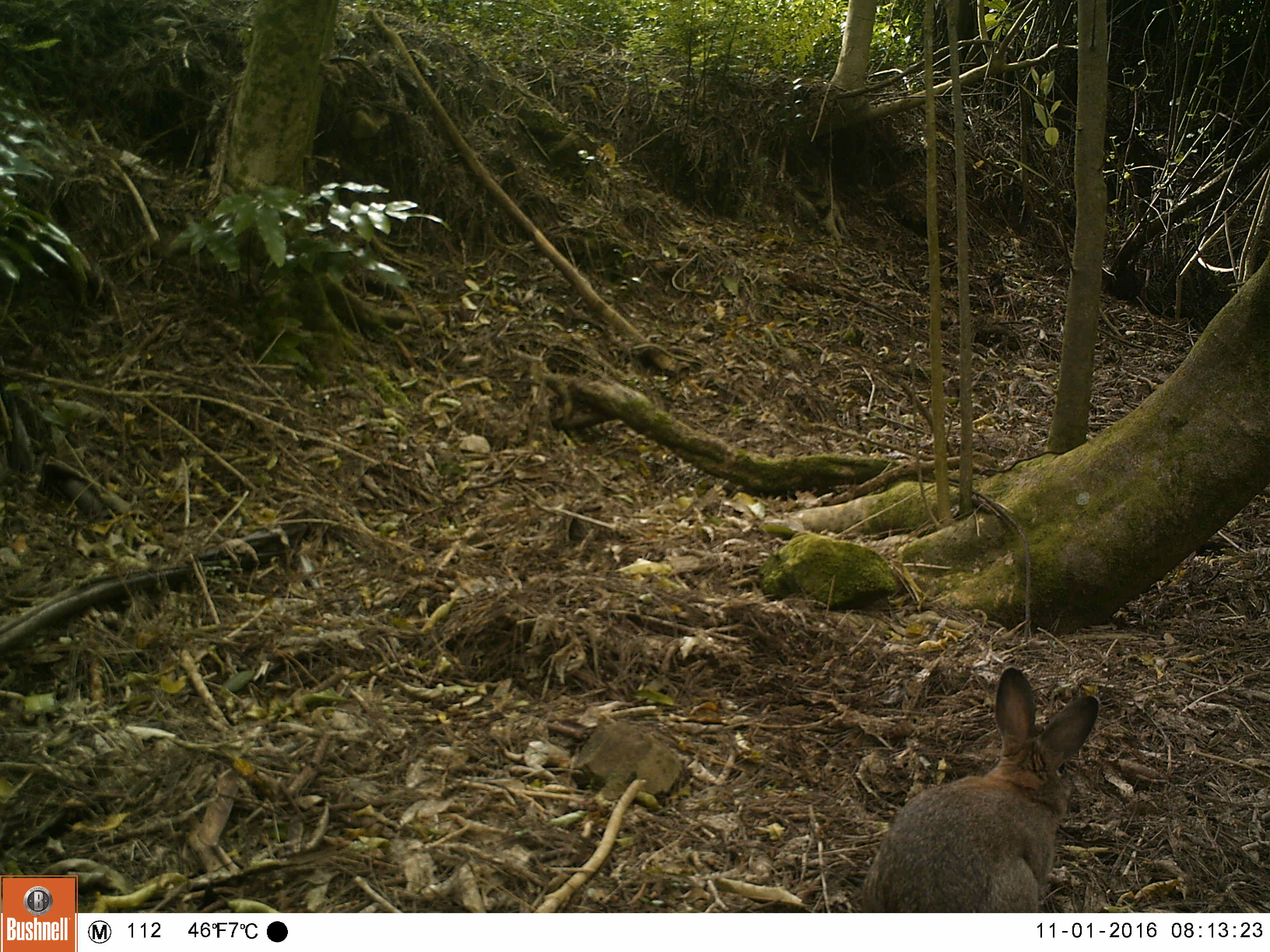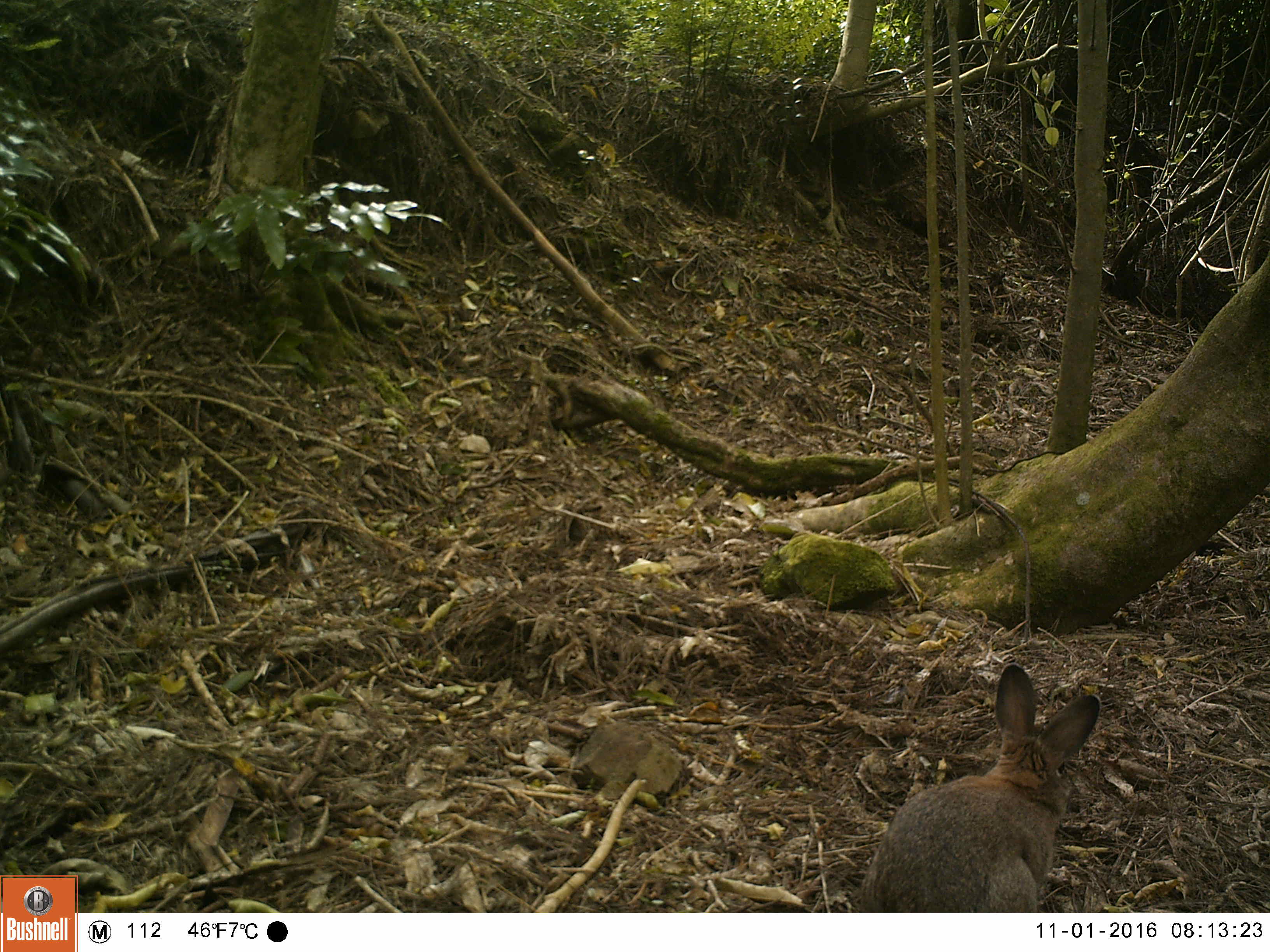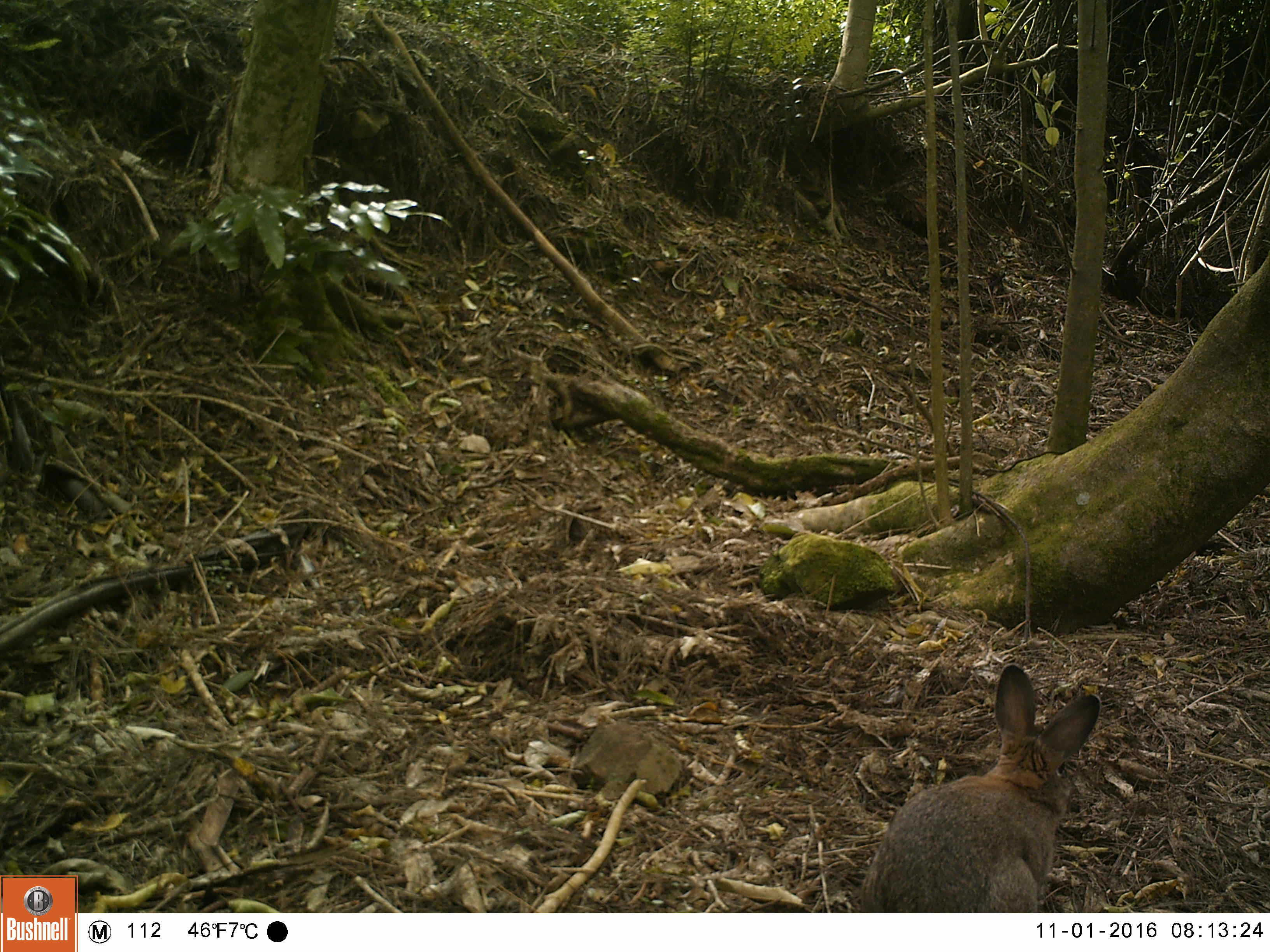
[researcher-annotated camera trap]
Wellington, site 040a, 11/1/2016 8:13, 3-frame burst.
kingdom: Animalia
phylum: Chordata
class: Mammalia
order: Lagomorpha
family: Leporidae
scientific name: Leporidae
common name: rabbit